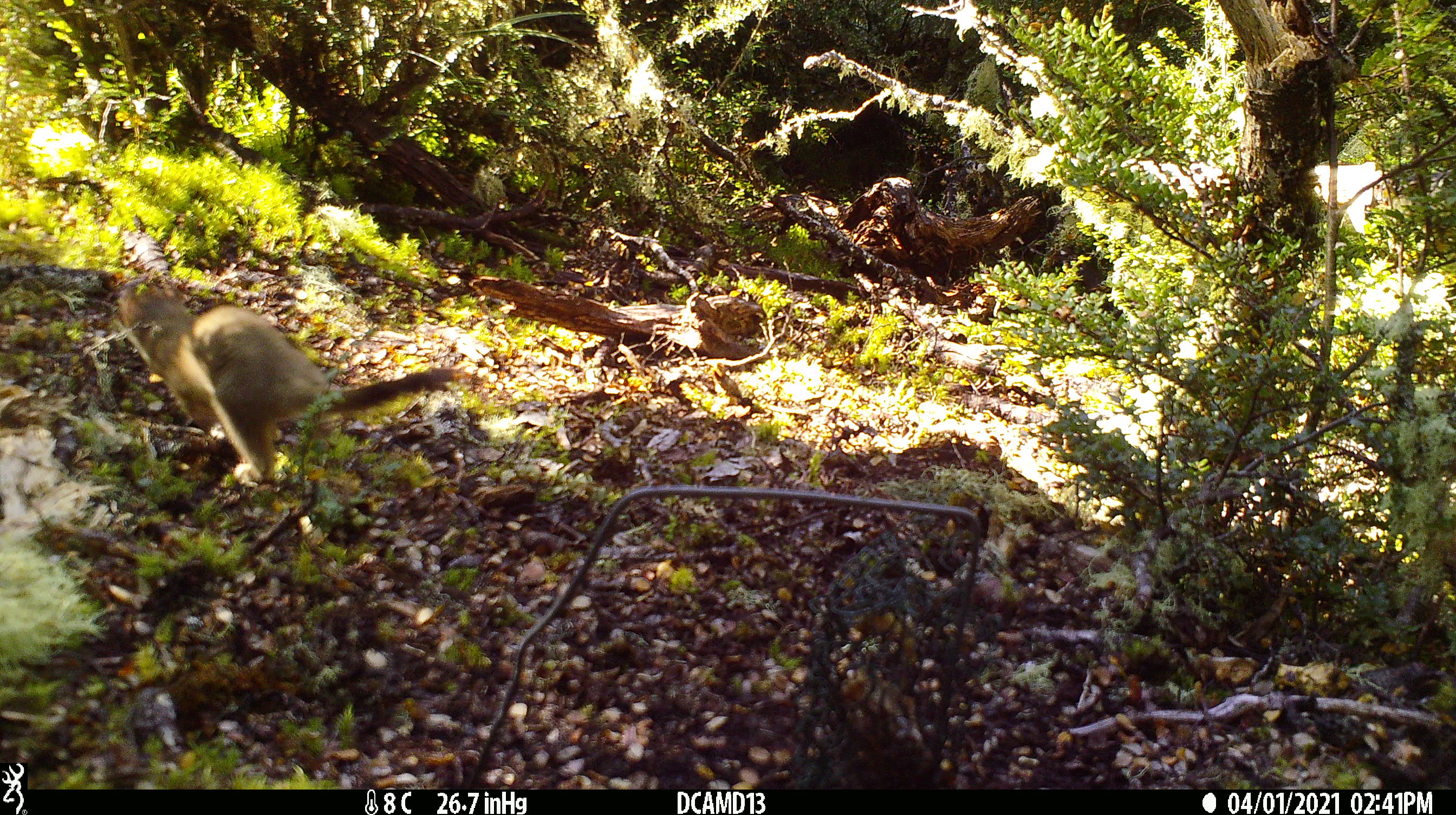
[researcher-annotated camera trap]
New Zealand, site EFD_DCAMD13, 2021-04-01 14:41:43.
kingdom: Animalia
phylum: Chordata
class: Mammalia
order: Carnivora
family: Mustelidae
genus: Mustela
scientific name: Mustela erminea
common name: stoat